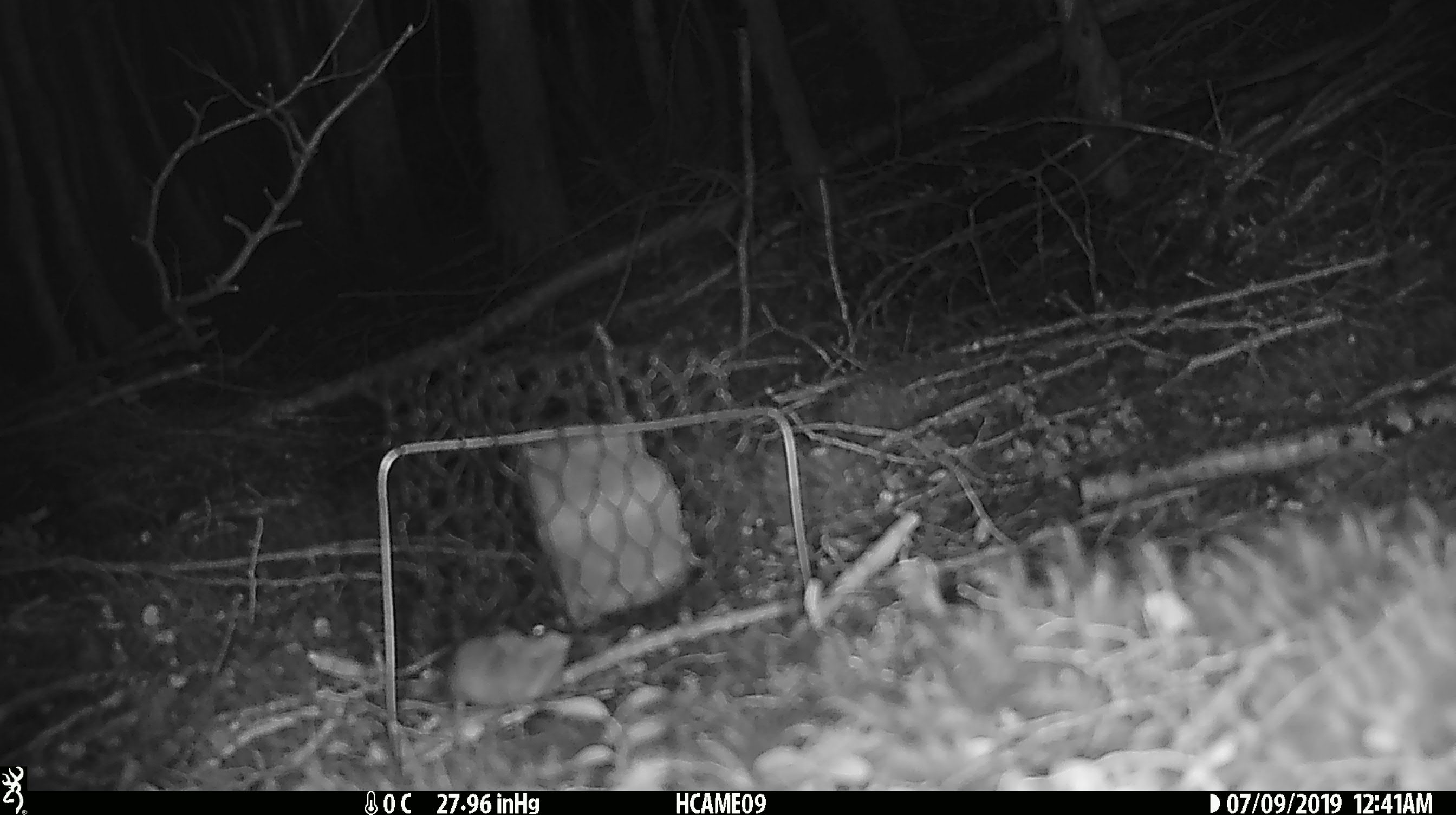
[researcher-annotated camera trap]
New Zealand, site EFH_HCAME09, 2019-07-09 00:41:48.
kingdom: Animalia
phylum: Chordata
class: Mammalia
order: Rodentia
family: Muridae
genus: Mus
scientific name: Mus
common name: mouse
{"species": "mouse (Mus)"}